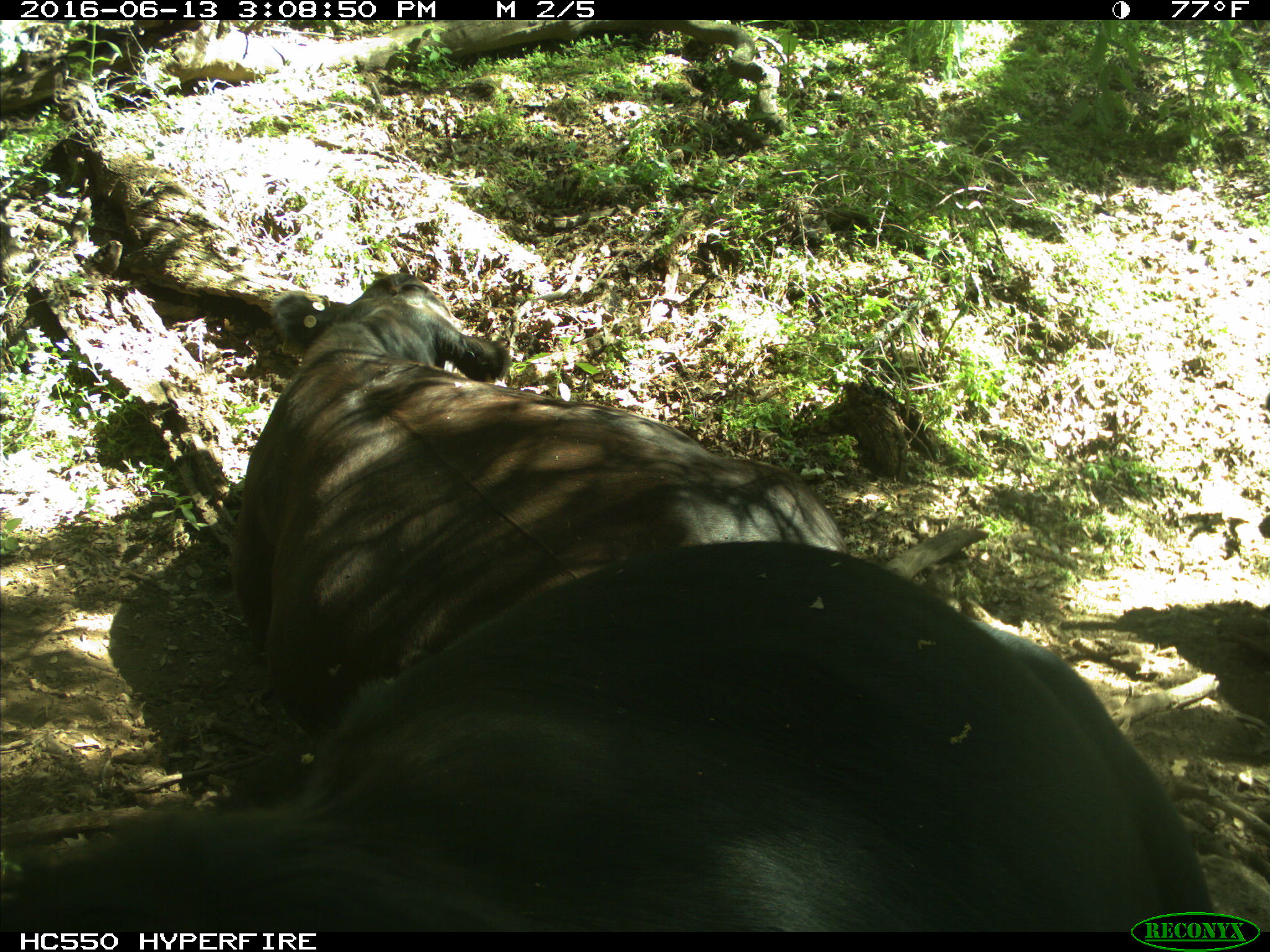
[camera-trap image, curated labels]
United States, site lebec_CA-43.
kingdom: Animalia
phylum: Chordata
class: Mammalia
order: Artiodactyla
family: Bovidae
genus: Bos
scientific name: Bos taurus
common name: domestic cow